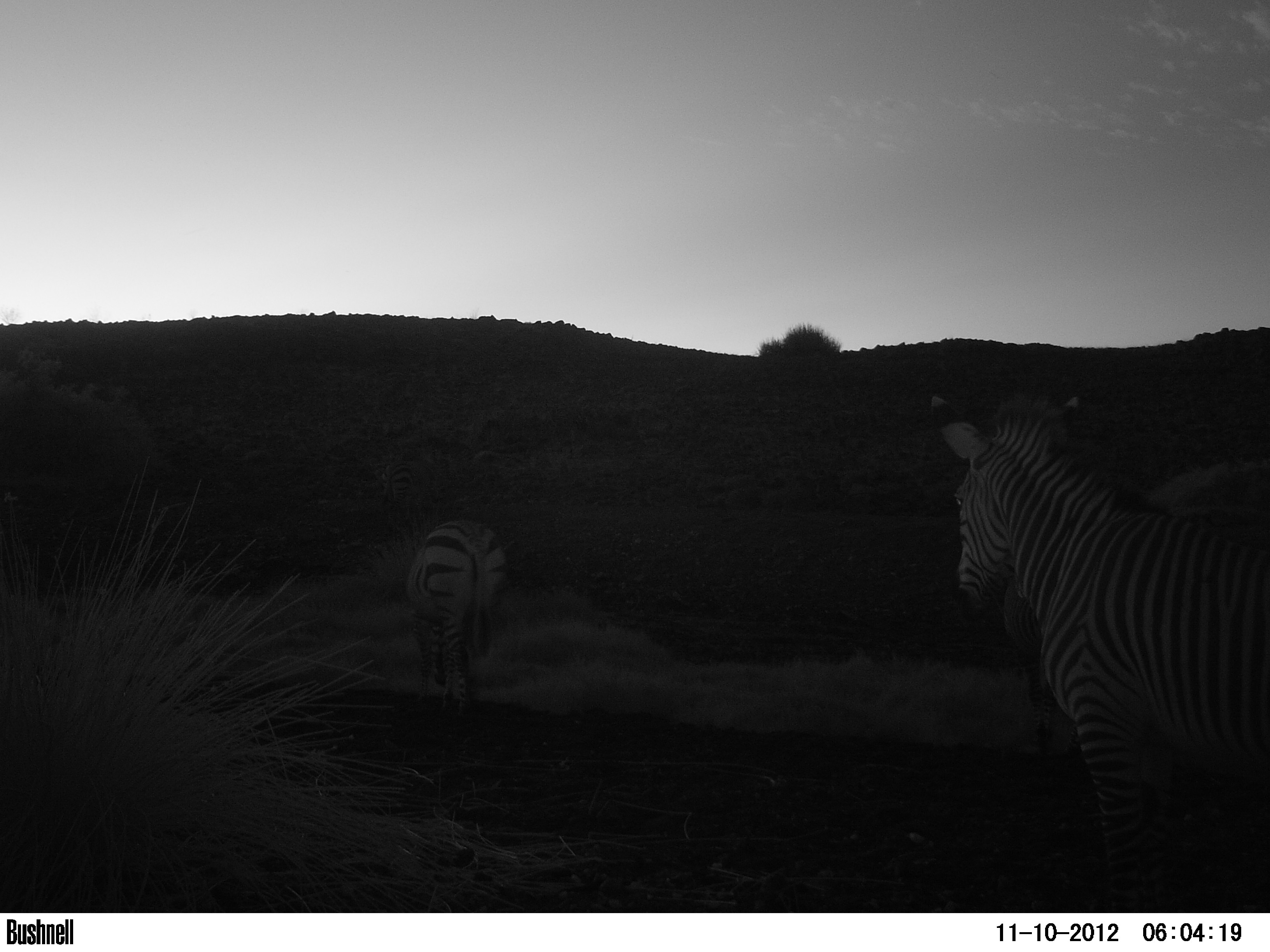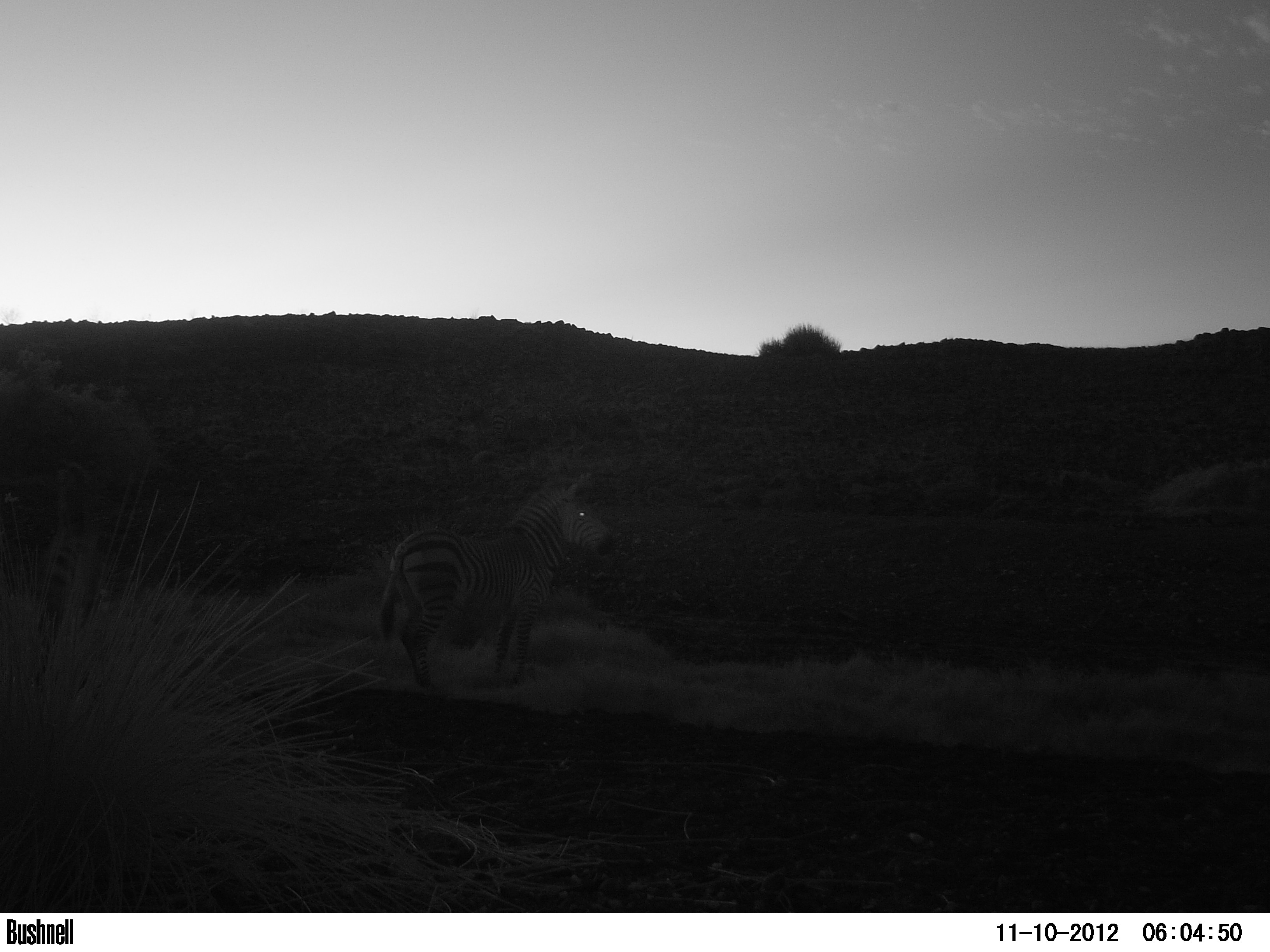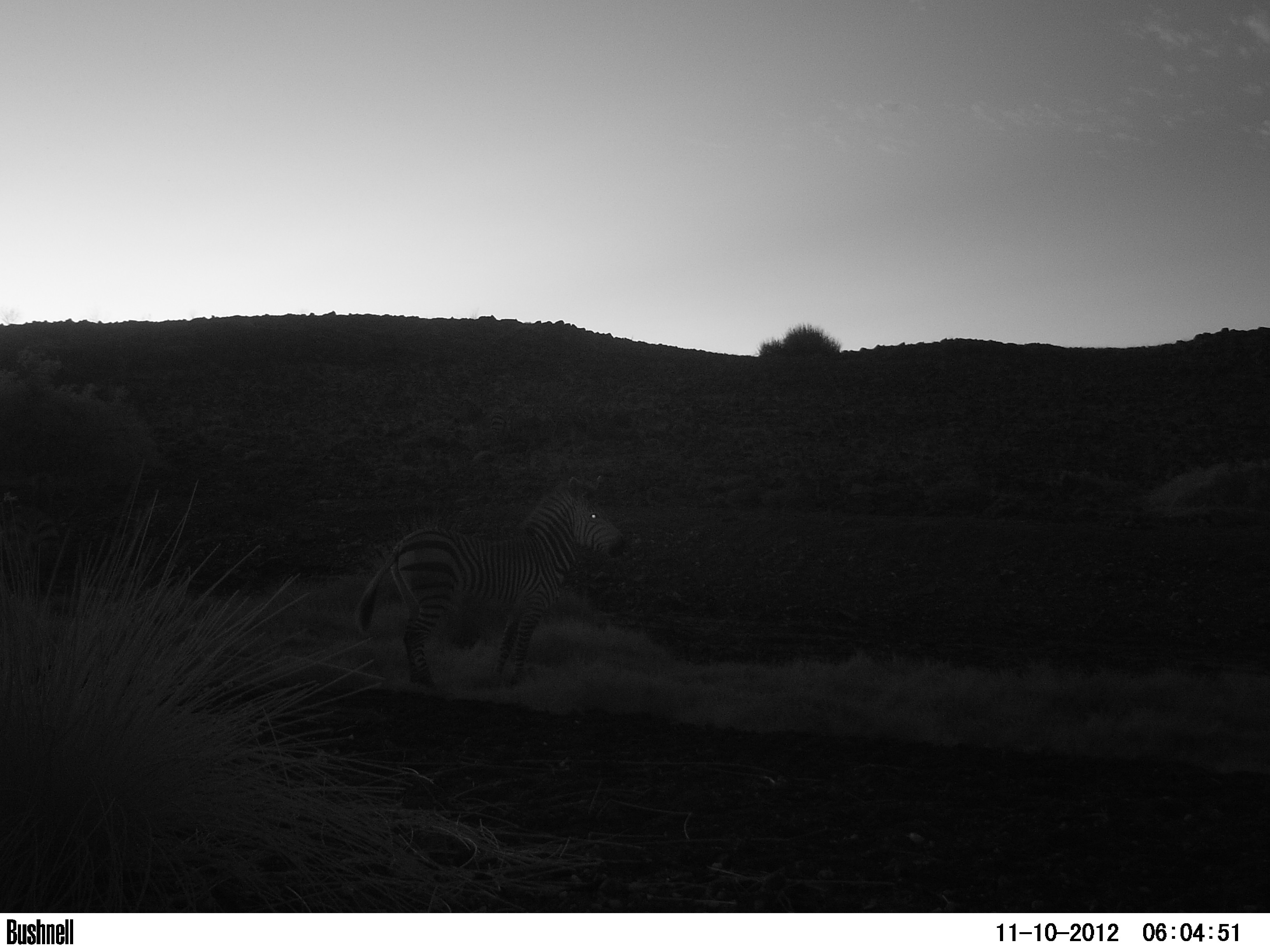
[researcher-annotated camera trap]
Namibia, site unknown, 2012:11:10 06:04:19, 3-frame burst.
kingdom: Animalia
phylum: Chordata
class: Mammalia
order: Perissodactyla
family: Equidae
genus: Equus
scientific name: Equus zebra hartmannae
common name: hartmann's mountain zebra